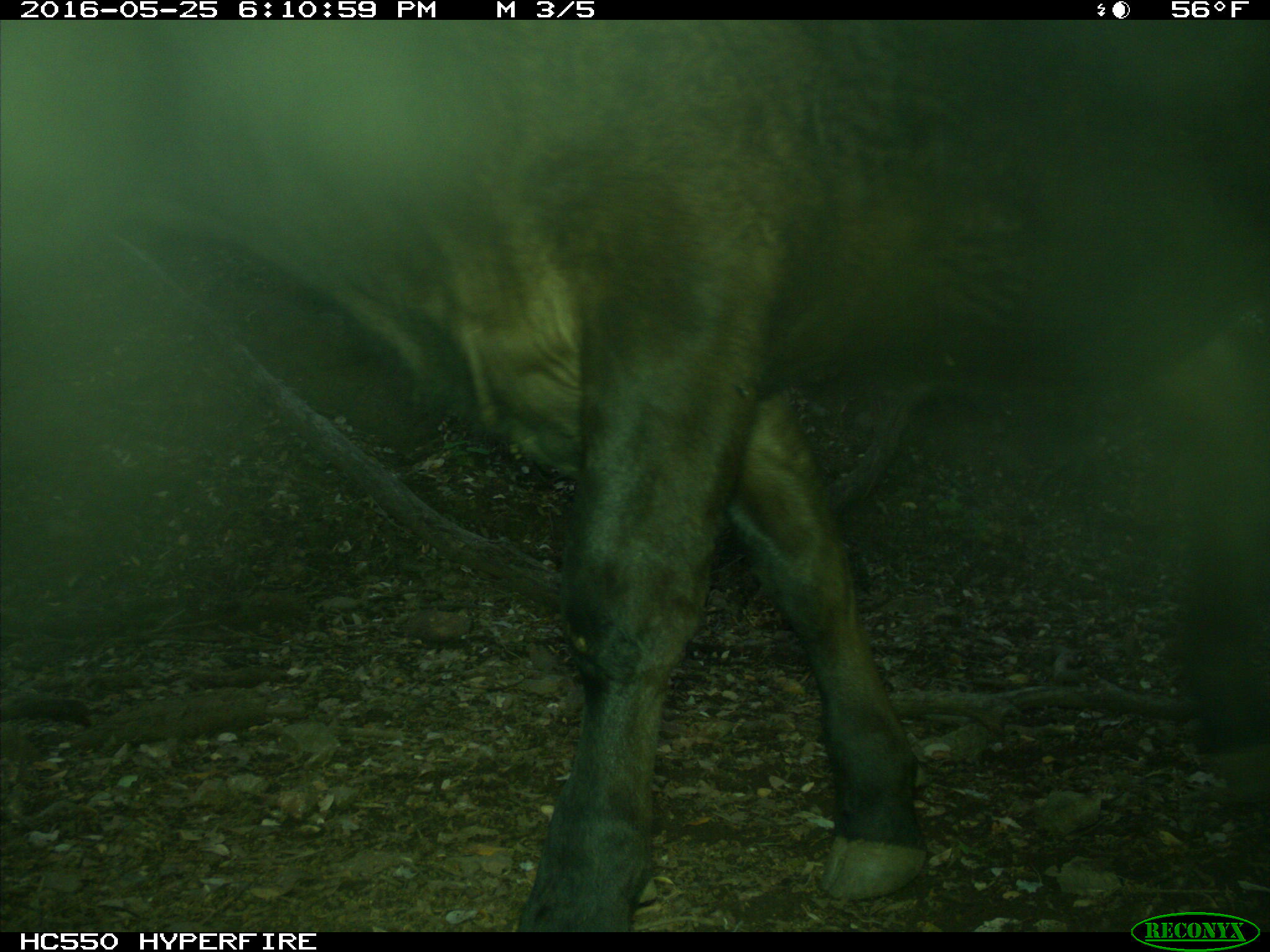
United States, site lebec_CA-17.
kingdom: Animalia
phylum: Chordata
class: Mammalia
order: Artiodactyla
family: Bovidae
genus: Bos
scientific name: Bos taurus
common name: domestic cow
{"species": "Bos taurus (domestic cow)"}